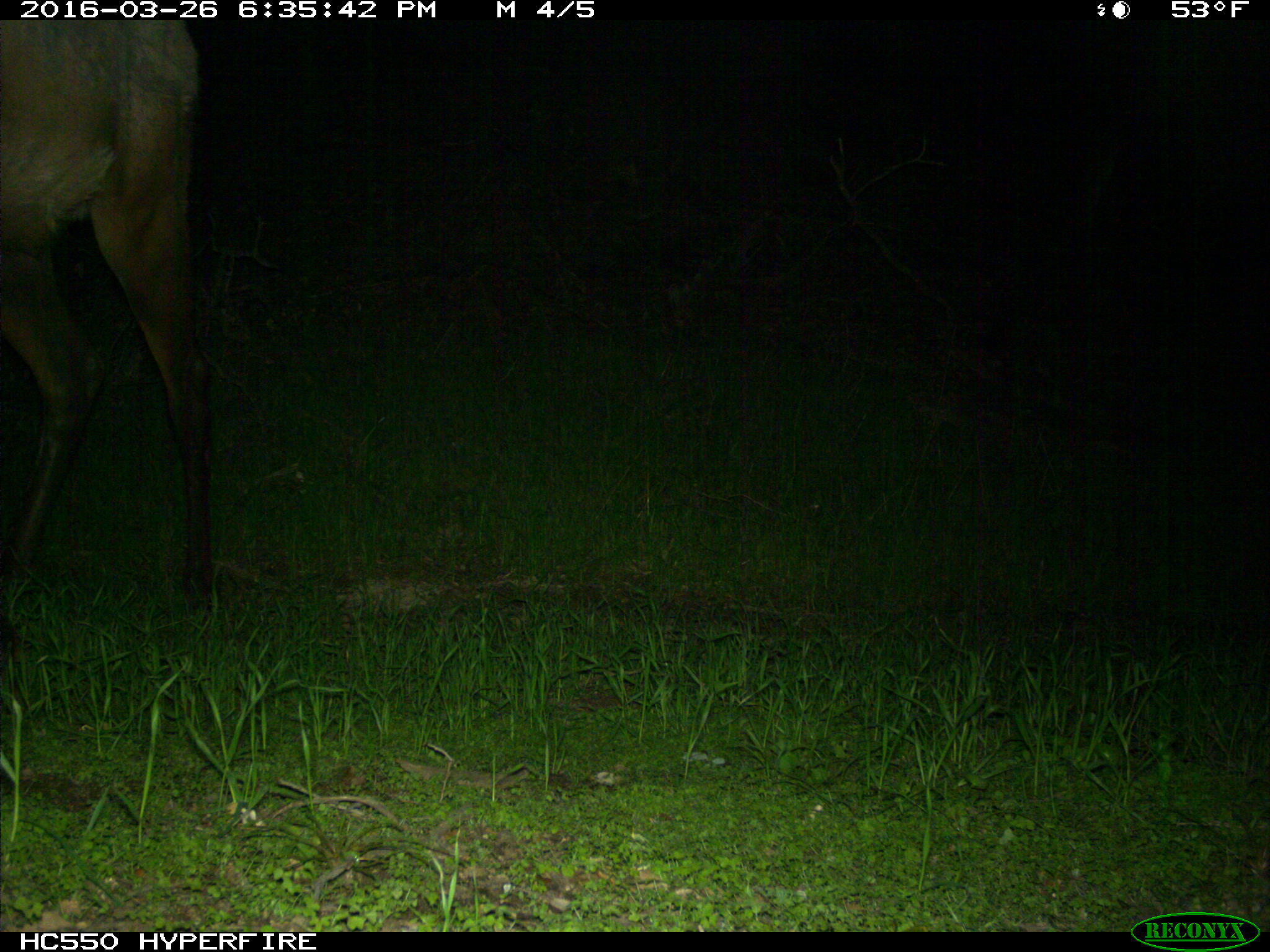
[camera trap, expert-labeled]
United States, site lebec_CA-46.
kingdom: Animalia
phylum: Chordata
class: Mammalia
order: Artiodactyla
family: Cervidae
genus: Cervus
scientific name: Cervus canadensis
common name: elk